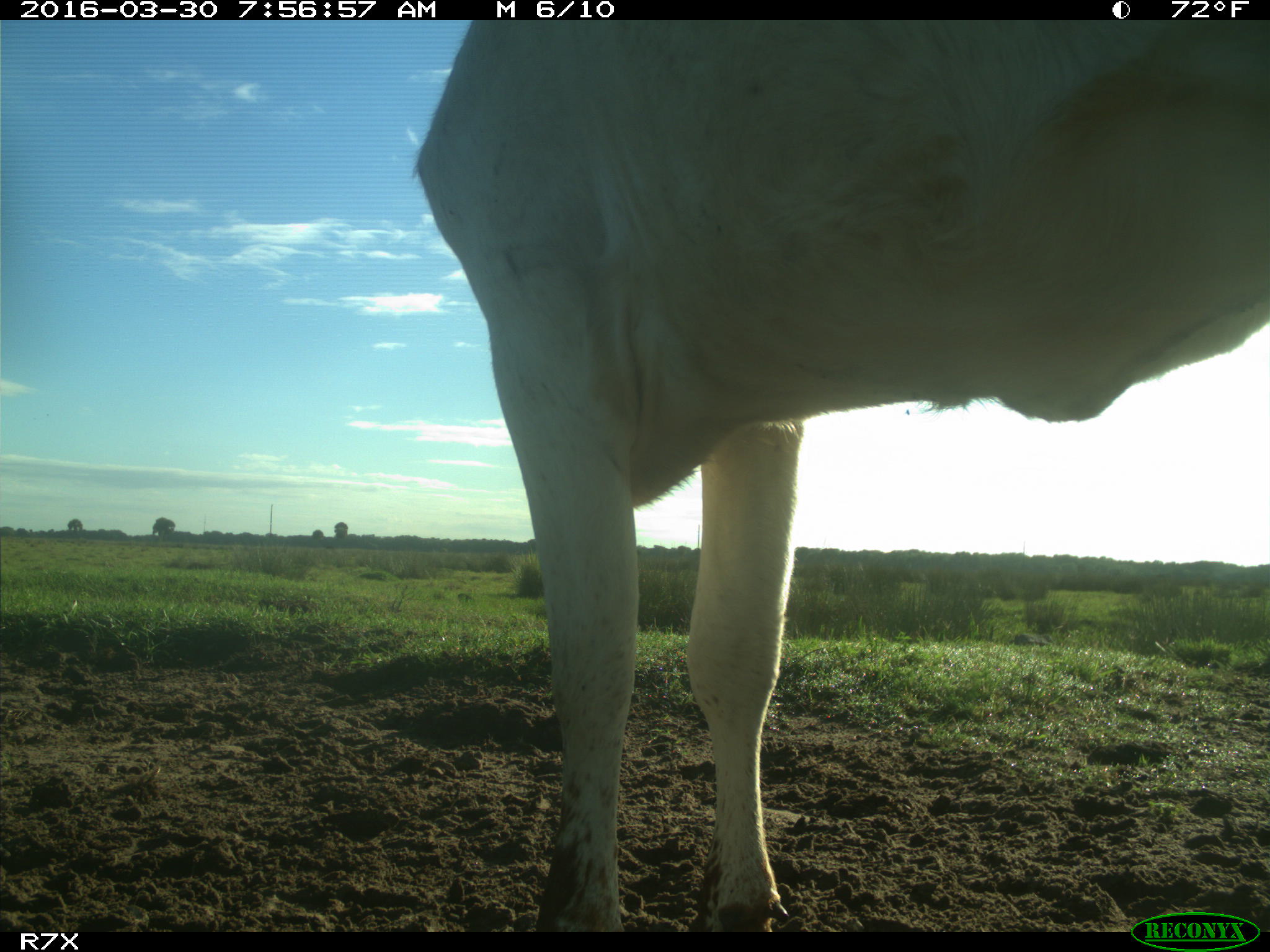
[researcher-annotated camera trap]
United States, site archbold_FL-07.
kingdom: Animalia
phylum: Chordata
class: Mammalia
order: Artiodactyla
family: Bovidae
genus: Bos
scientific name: Bos taurus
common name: domestic cow